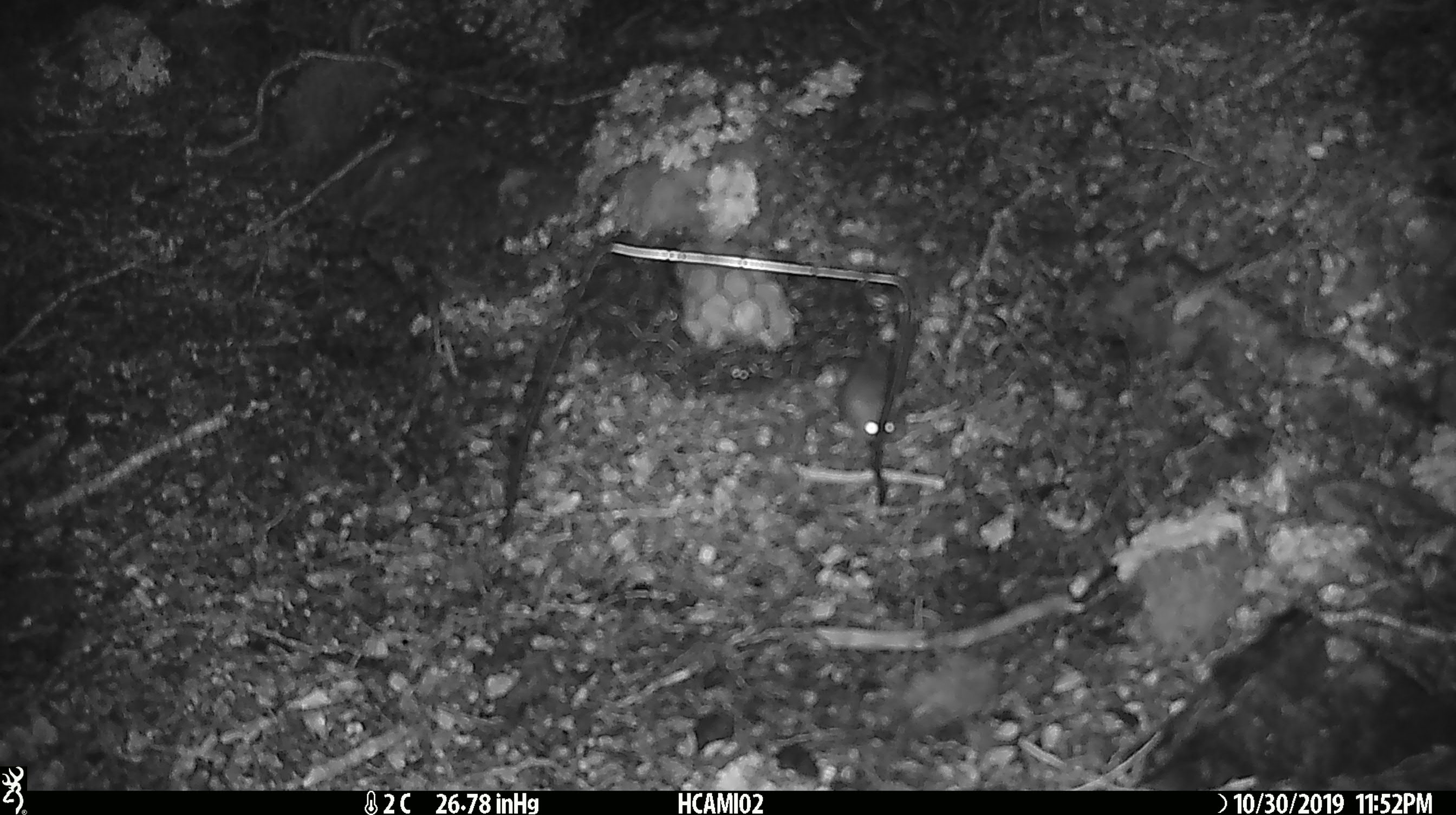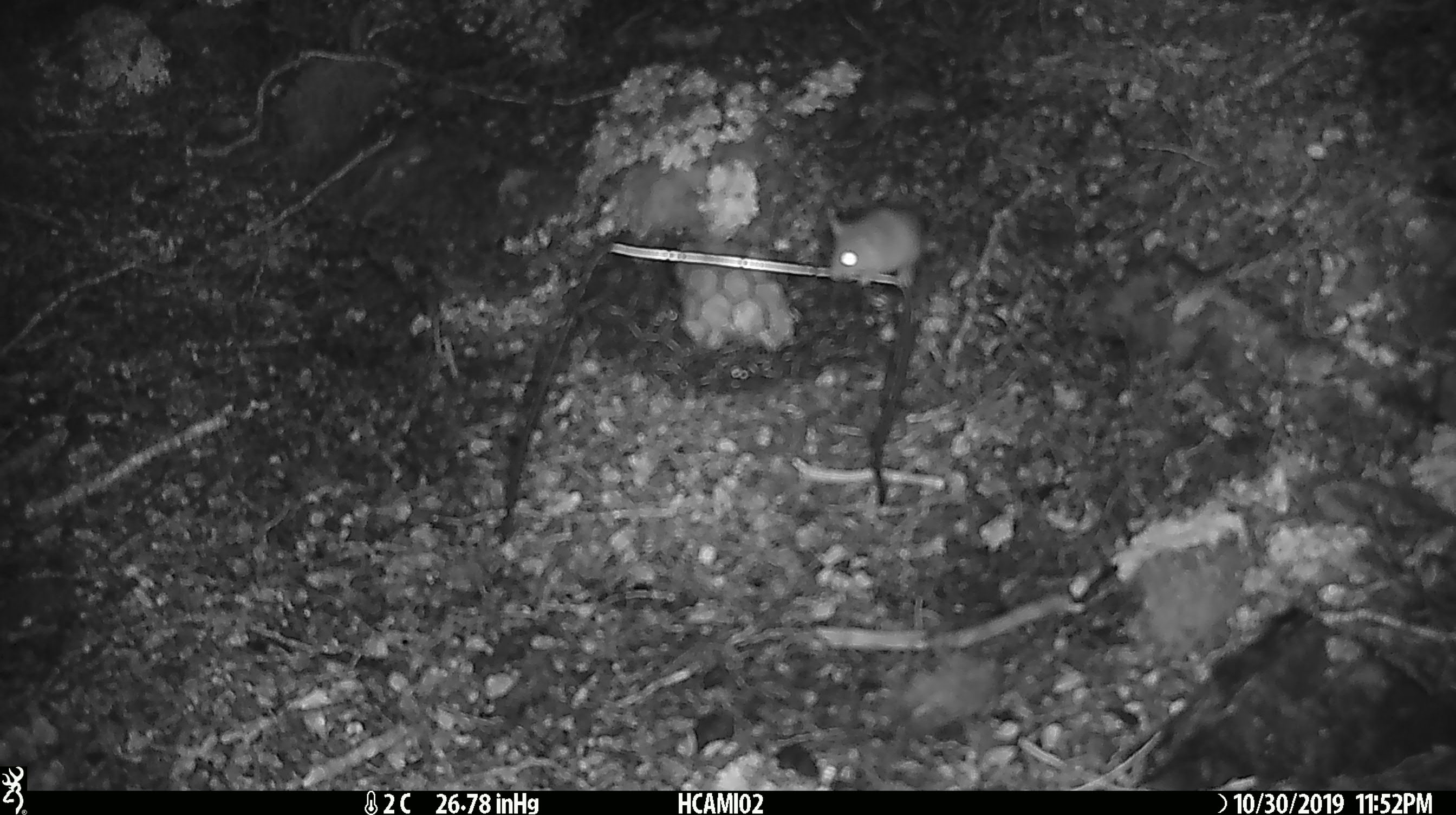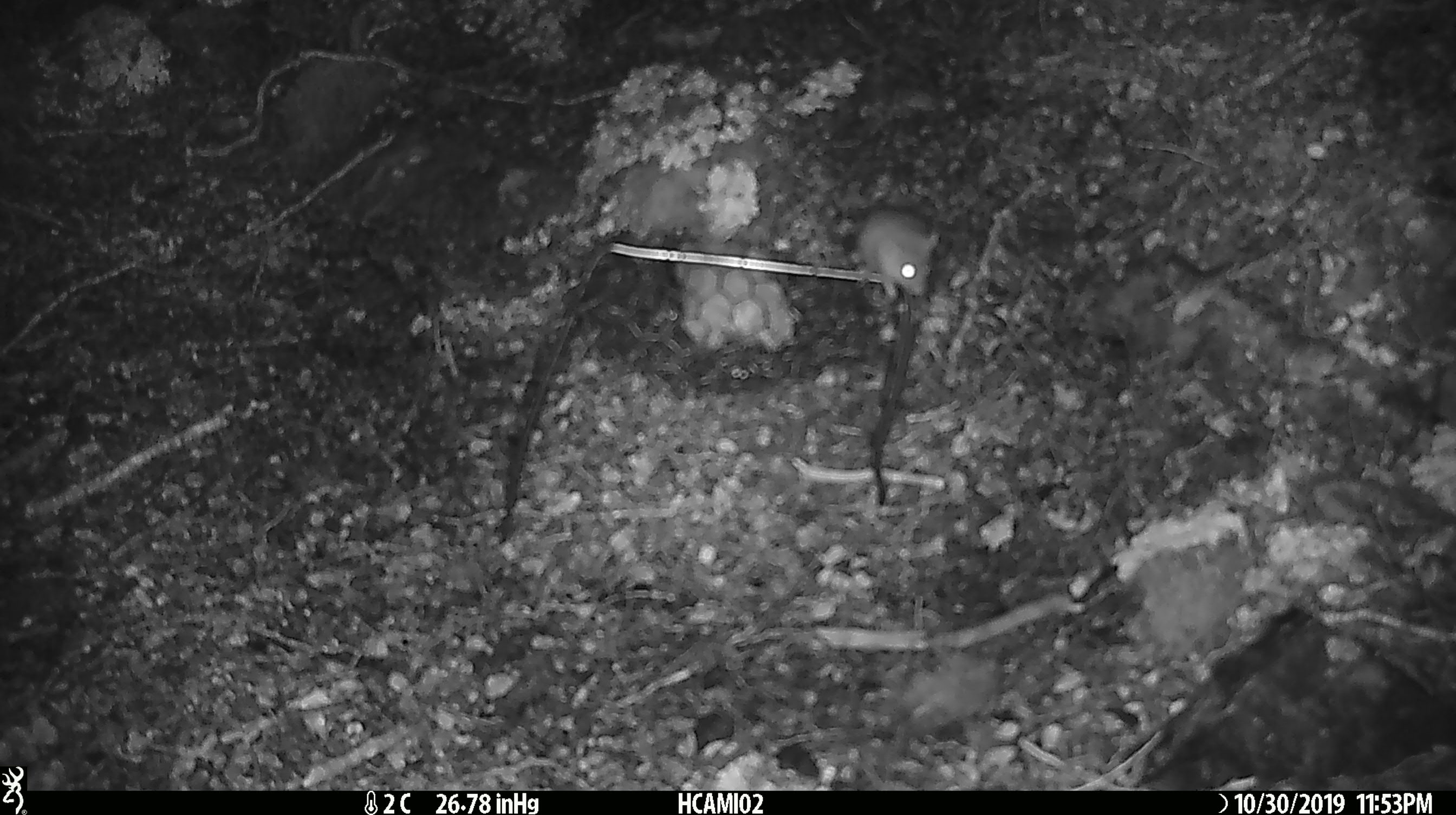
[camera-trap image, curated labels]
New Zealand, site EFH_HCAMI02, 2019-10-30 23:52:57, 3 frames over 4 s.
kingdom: Animalia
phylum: Chordata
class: Mammalia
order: Rodentia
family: Muridae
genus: Mus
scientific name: Mus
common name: mouse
Mouse (Mus).